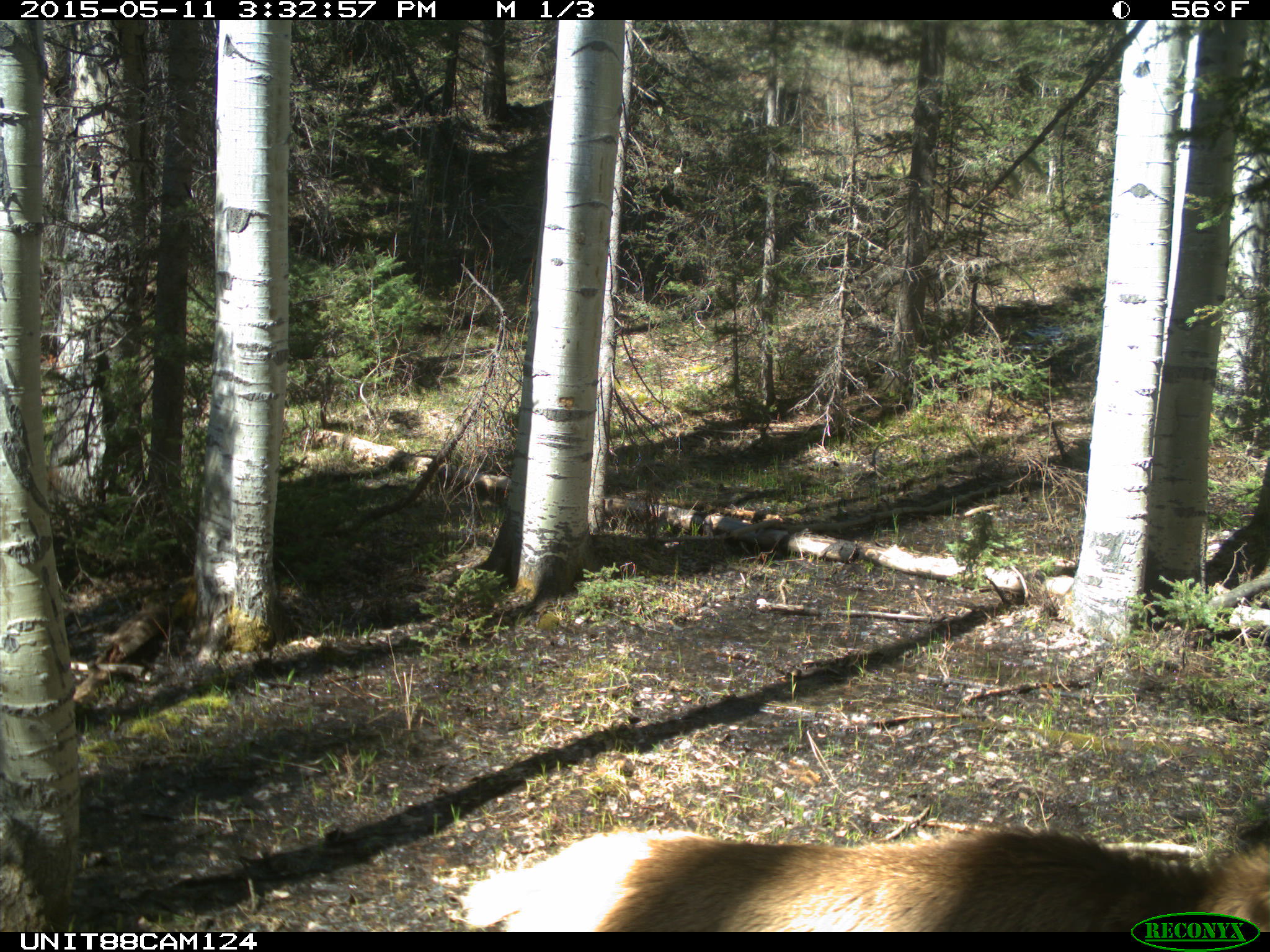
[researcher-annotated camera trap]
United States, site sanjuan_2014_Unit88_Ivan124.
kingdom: Animalia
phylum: Chordata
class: Mammalia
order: Artiodactyla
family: Cervidae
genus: Cervus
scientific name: Cervus elaphus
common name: red deer